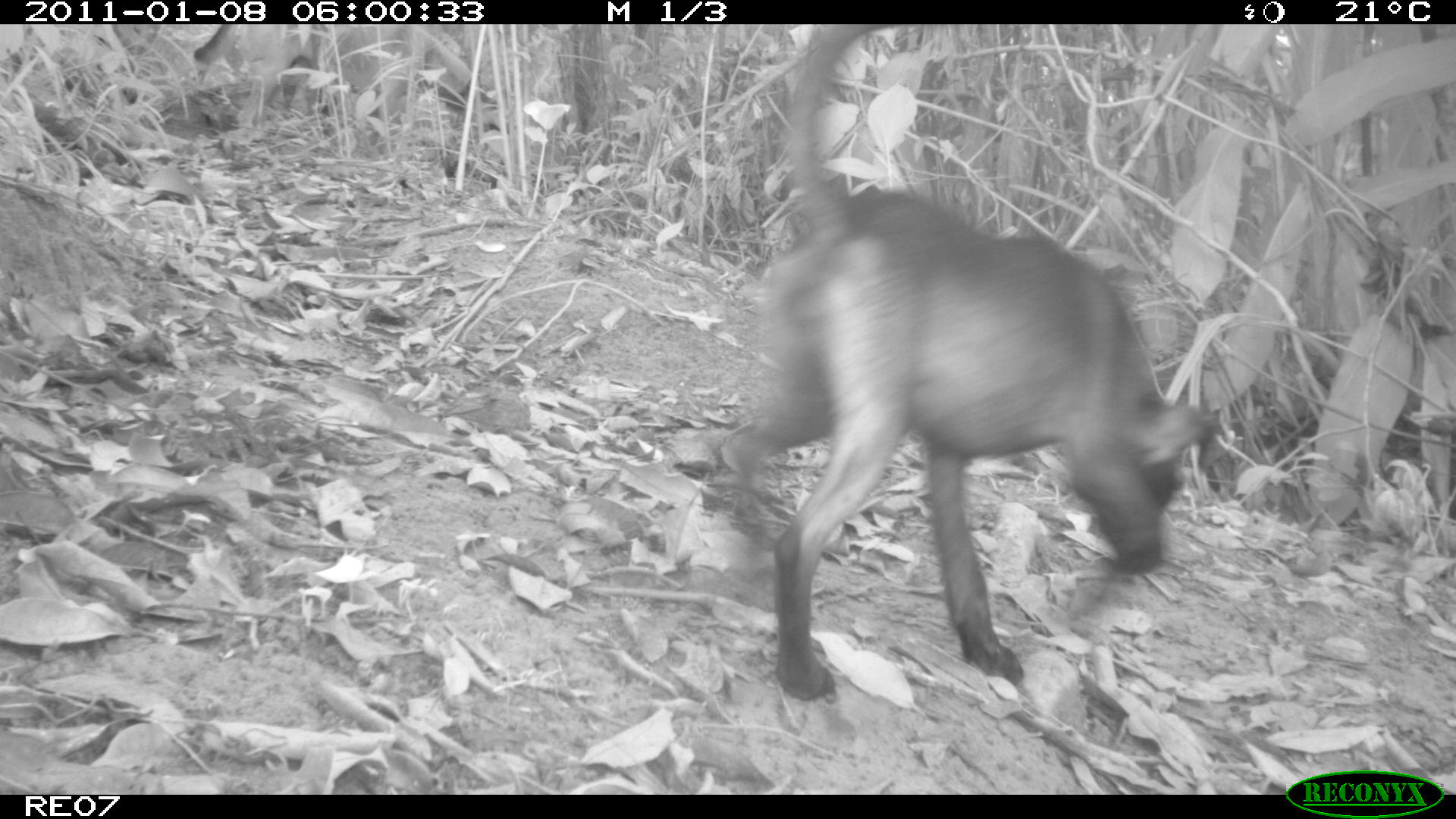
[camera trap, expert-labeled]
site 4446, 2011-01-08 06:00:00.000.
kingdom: Animalia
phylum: Chordata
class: Mammalia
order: Carnivora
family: Canidae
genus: Canis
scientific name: Canis familiaris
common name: domestic dog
Canis familiaris (domestic dog), count 2.